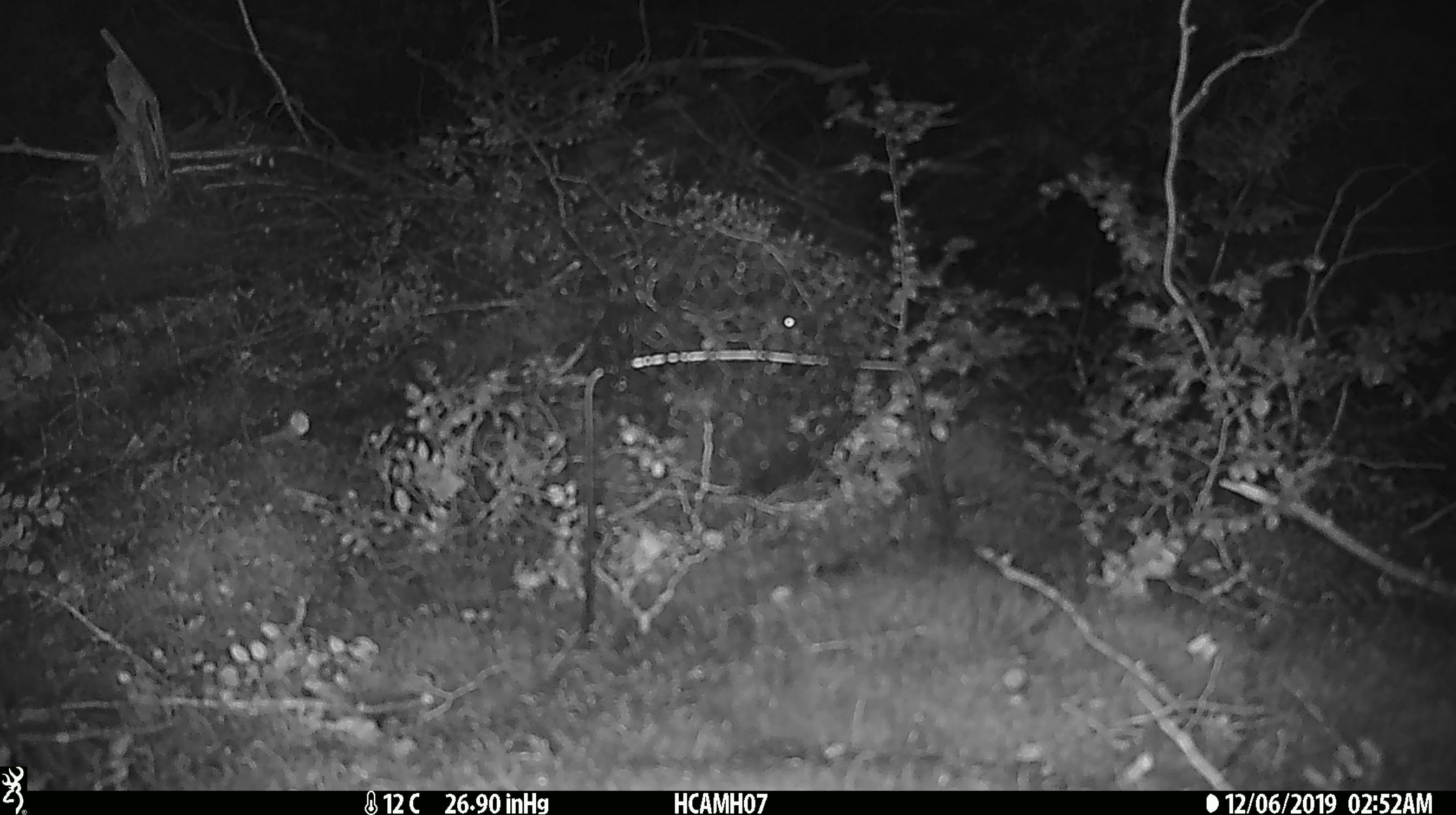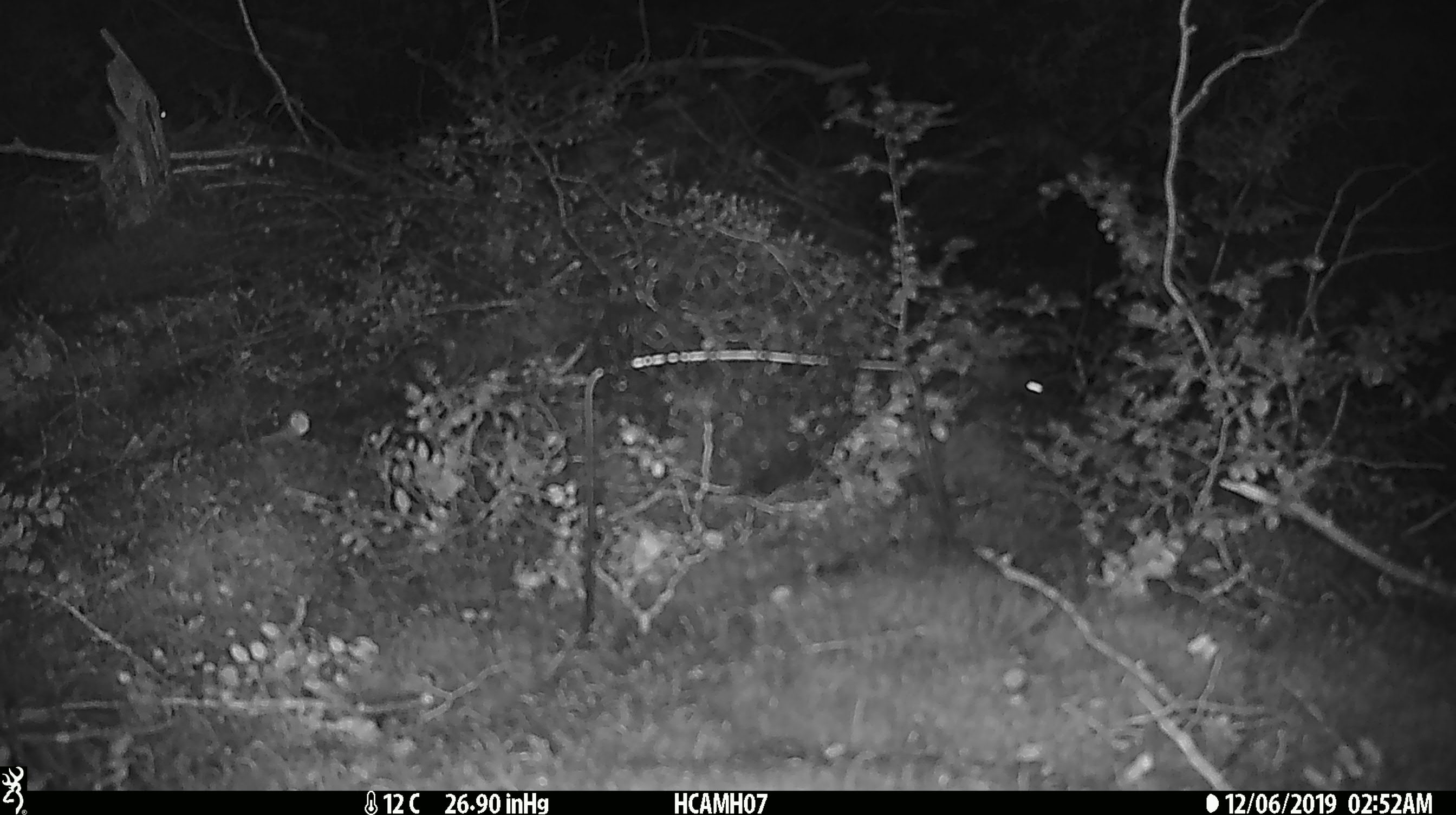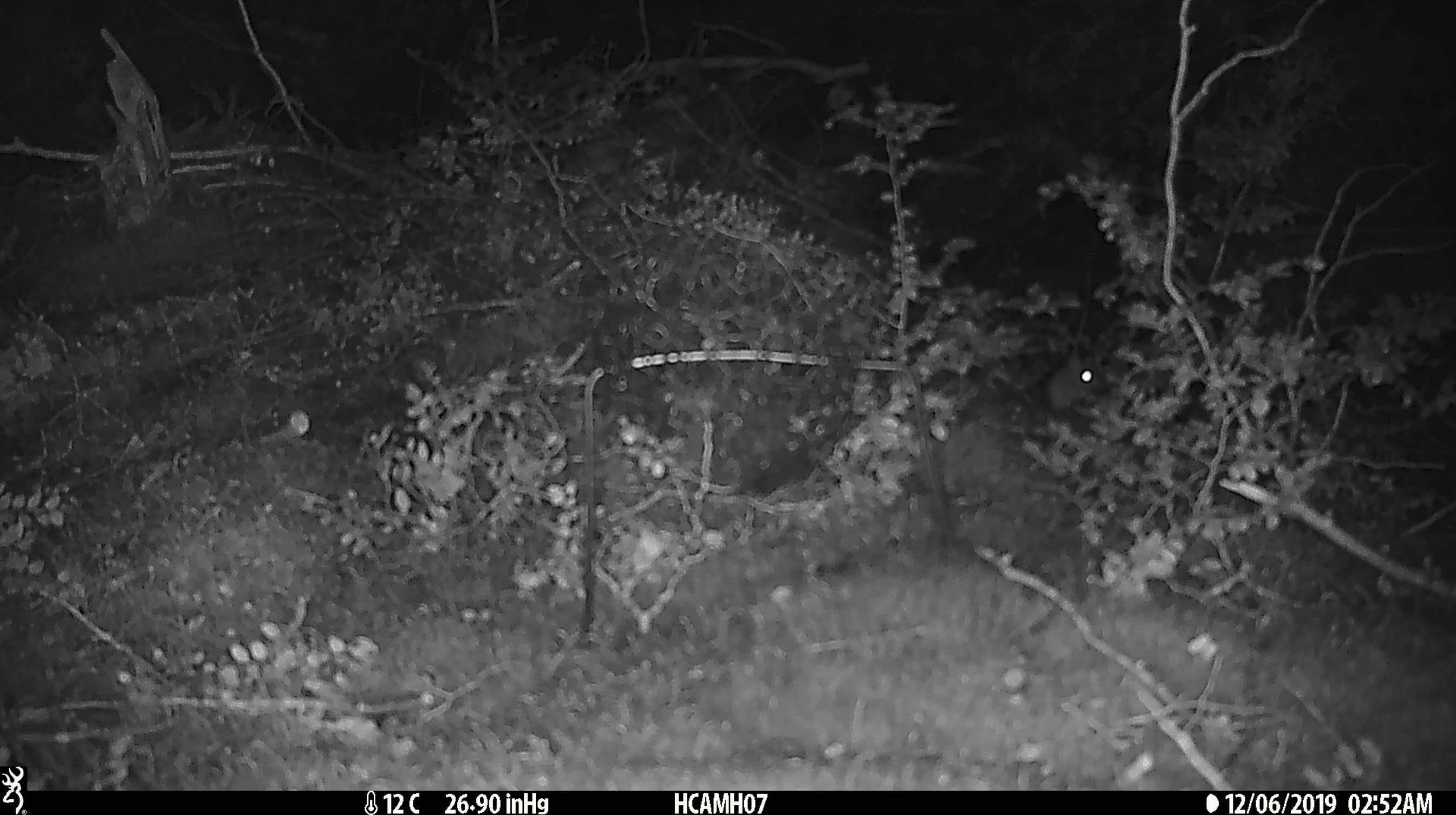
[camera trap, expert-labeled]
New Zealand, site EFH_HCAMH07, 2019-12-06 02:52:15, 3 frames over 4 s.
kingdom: Animalia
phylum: Chordata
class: Mammalia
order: Rodentia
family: Muridae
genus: Mus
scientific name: Mus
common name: mouse